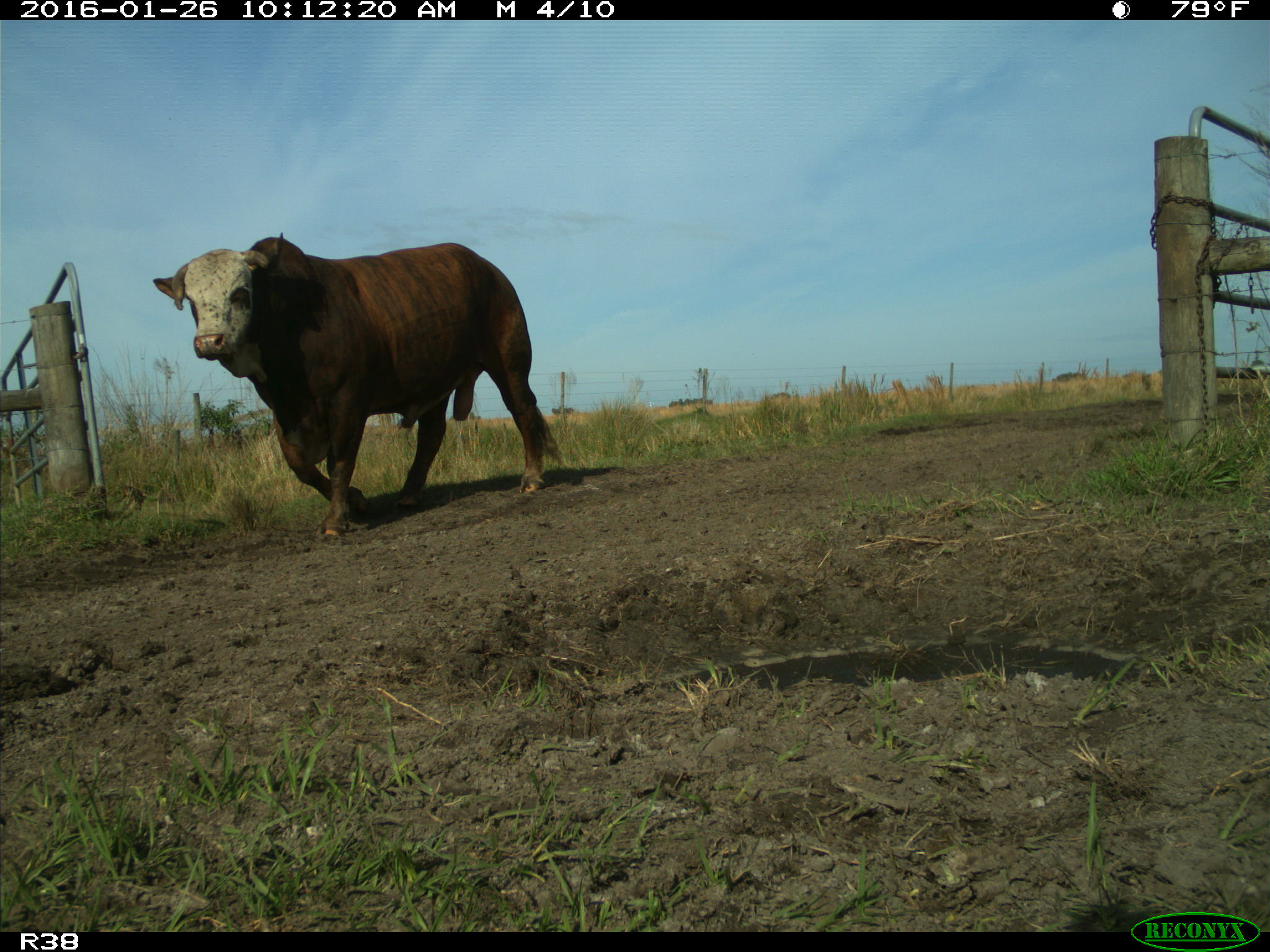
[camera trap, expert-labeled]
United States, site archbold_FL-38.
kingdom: Animalia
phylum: Chordata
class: Mammalia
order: Artiodactyla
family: Bovidae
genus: Bos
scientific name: Bos taurus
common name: domestic cow